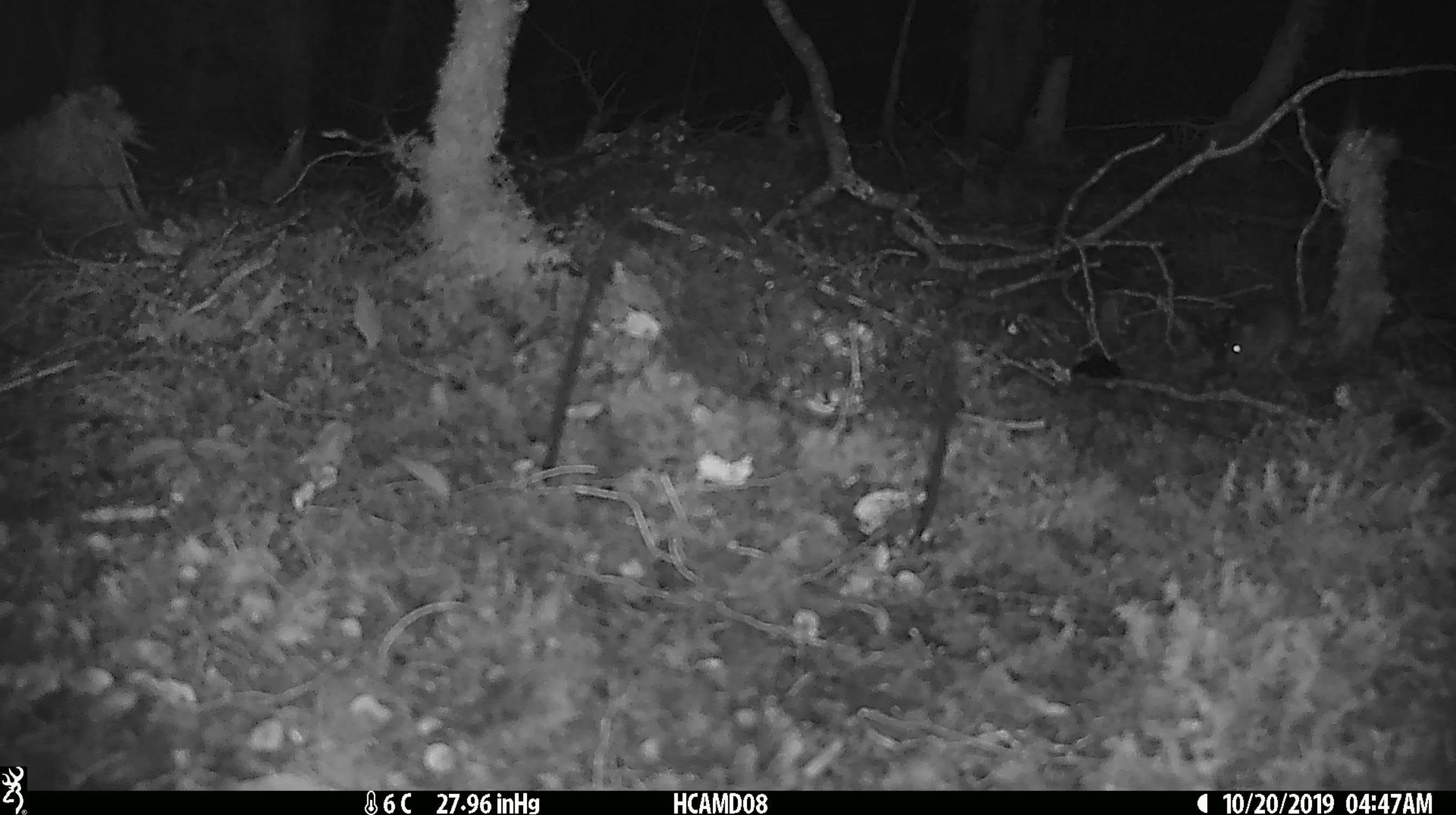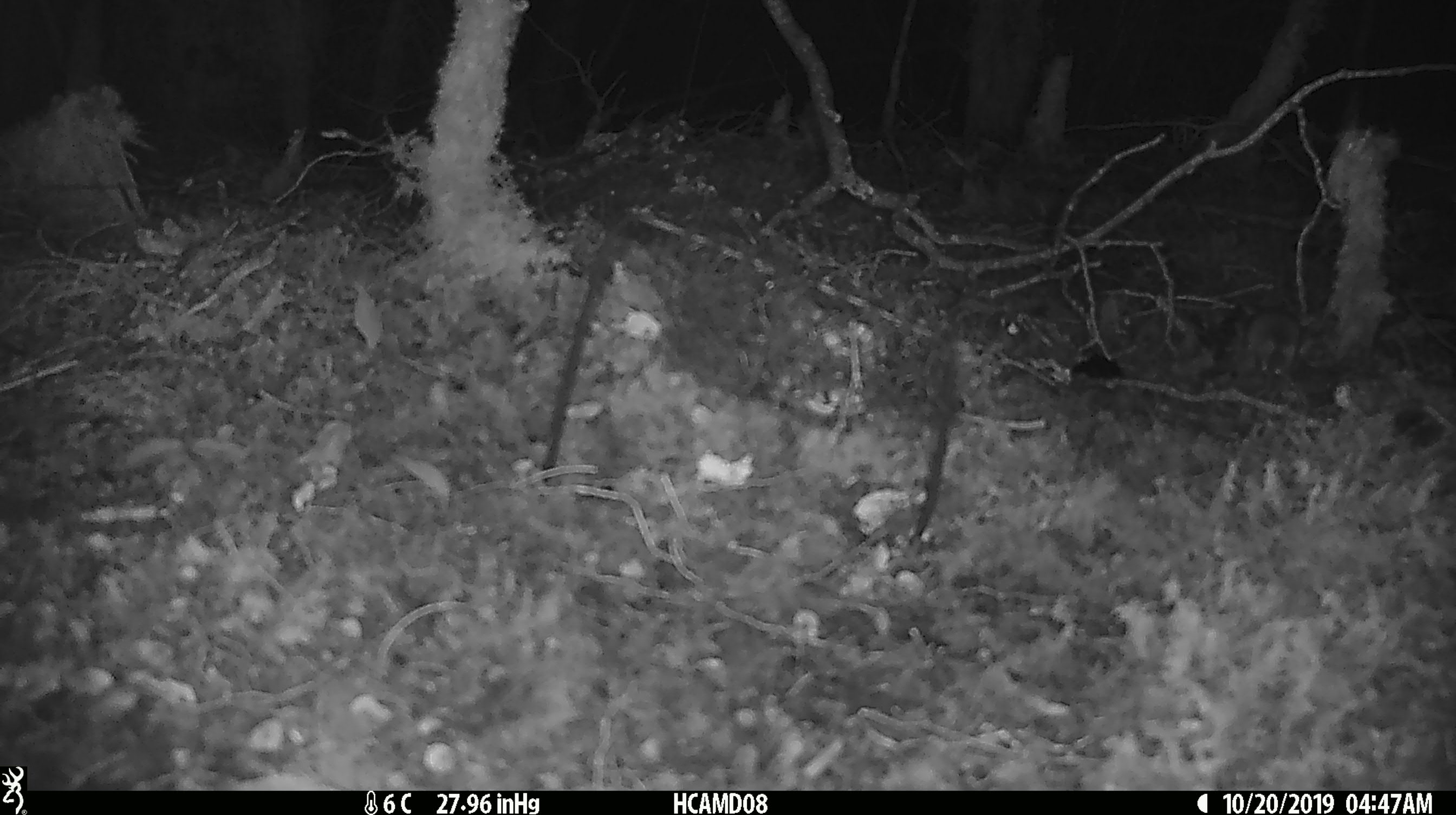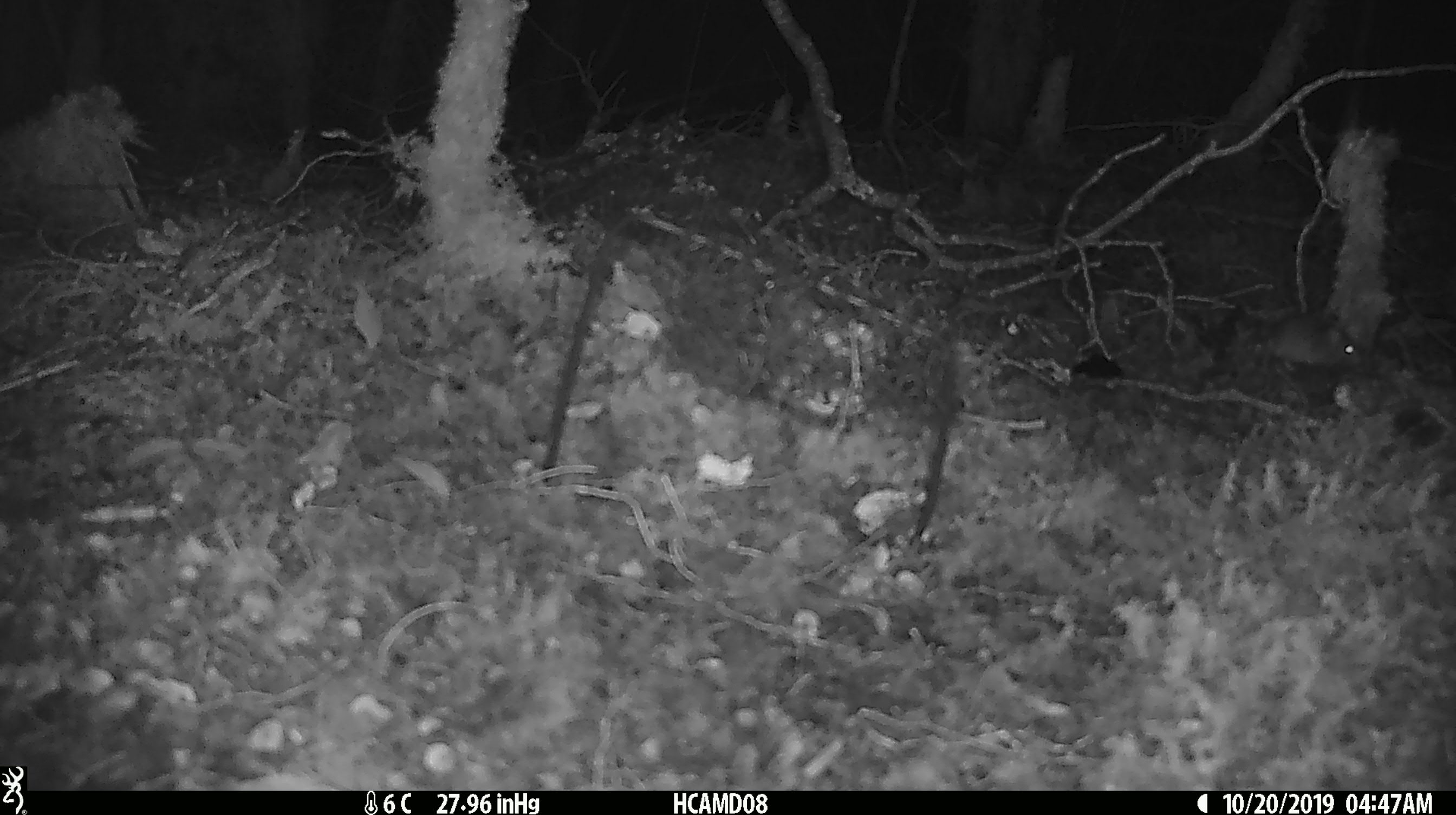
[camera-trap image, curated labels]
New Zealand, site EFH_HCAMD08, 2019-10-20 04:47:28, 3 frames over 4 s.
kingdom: Animalia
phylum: Chordata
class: Mammalia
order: Rodentia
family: Muridae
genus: Mus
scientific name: Mus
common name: mouse